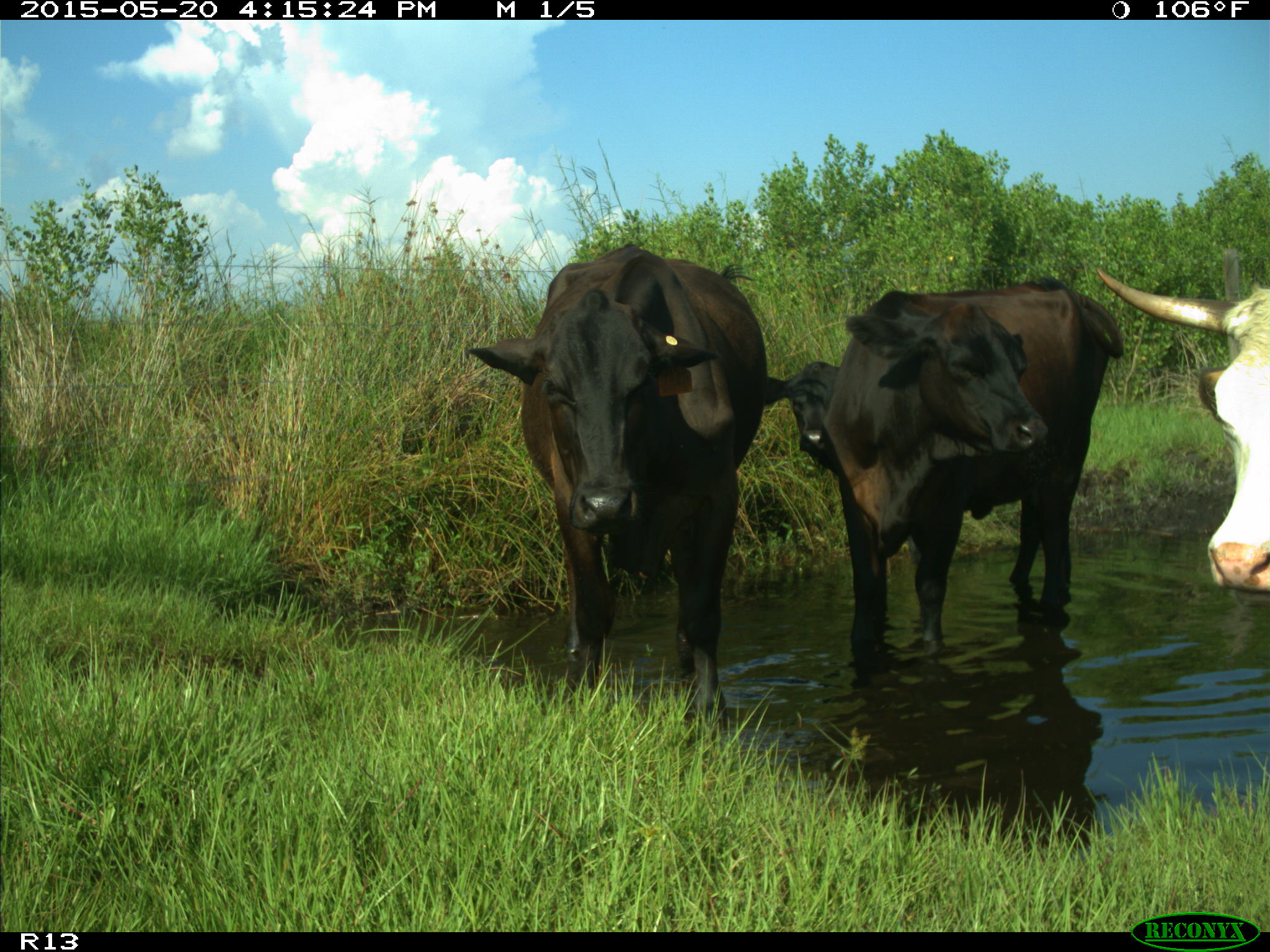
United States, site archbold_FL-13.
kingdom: Animalia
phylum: Chordata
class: Mammalia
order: Artiodactyla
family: Bovidae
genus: Bos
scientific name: Bos taurus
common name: domestic cow